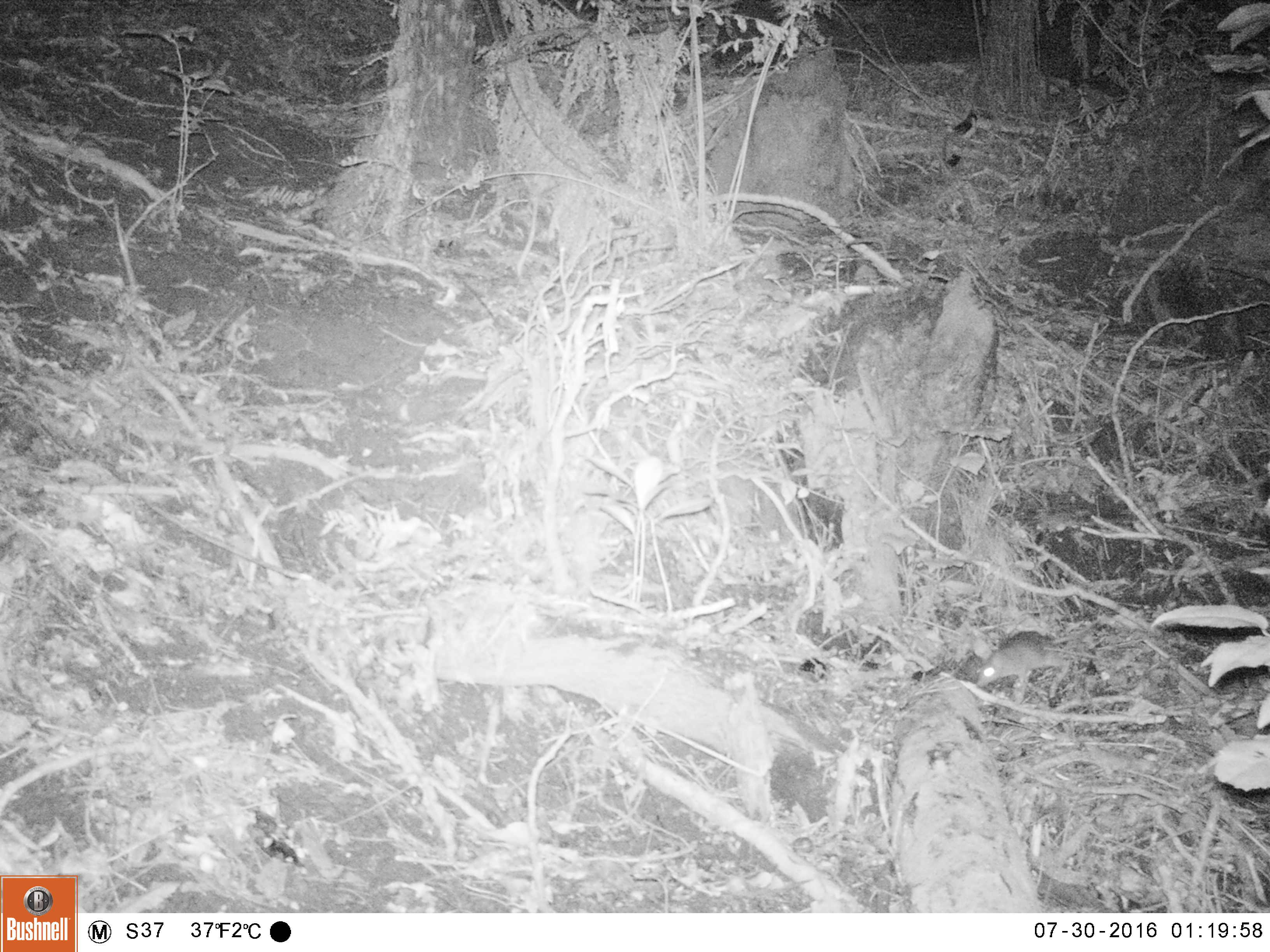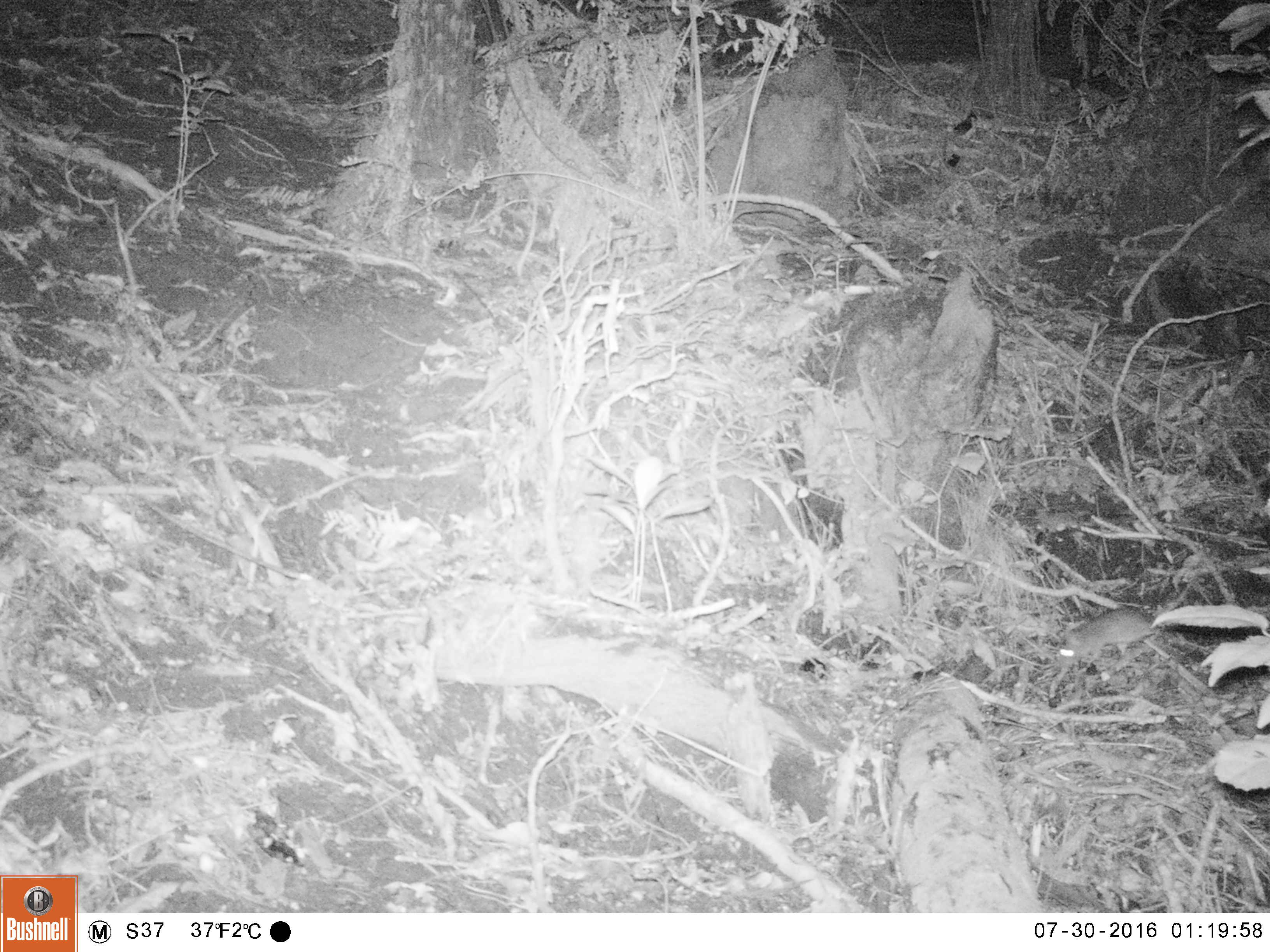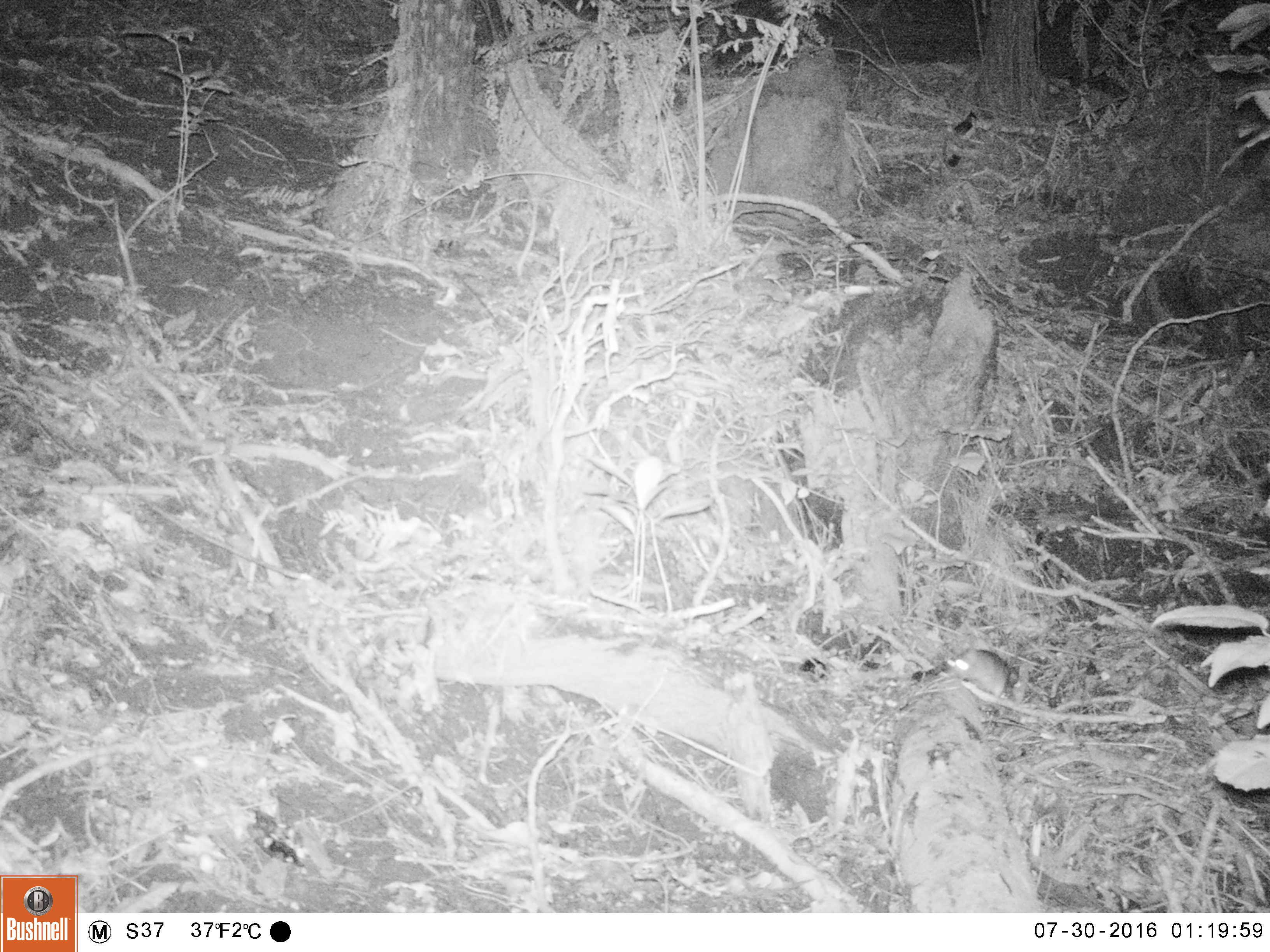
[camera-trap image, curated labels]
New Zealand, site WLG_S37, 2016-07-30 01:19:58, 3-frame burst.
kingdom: Animalia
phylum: Chordata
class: Mammalia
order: Rodentia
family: Muridae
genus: Rattus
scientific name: Rattus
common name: rat